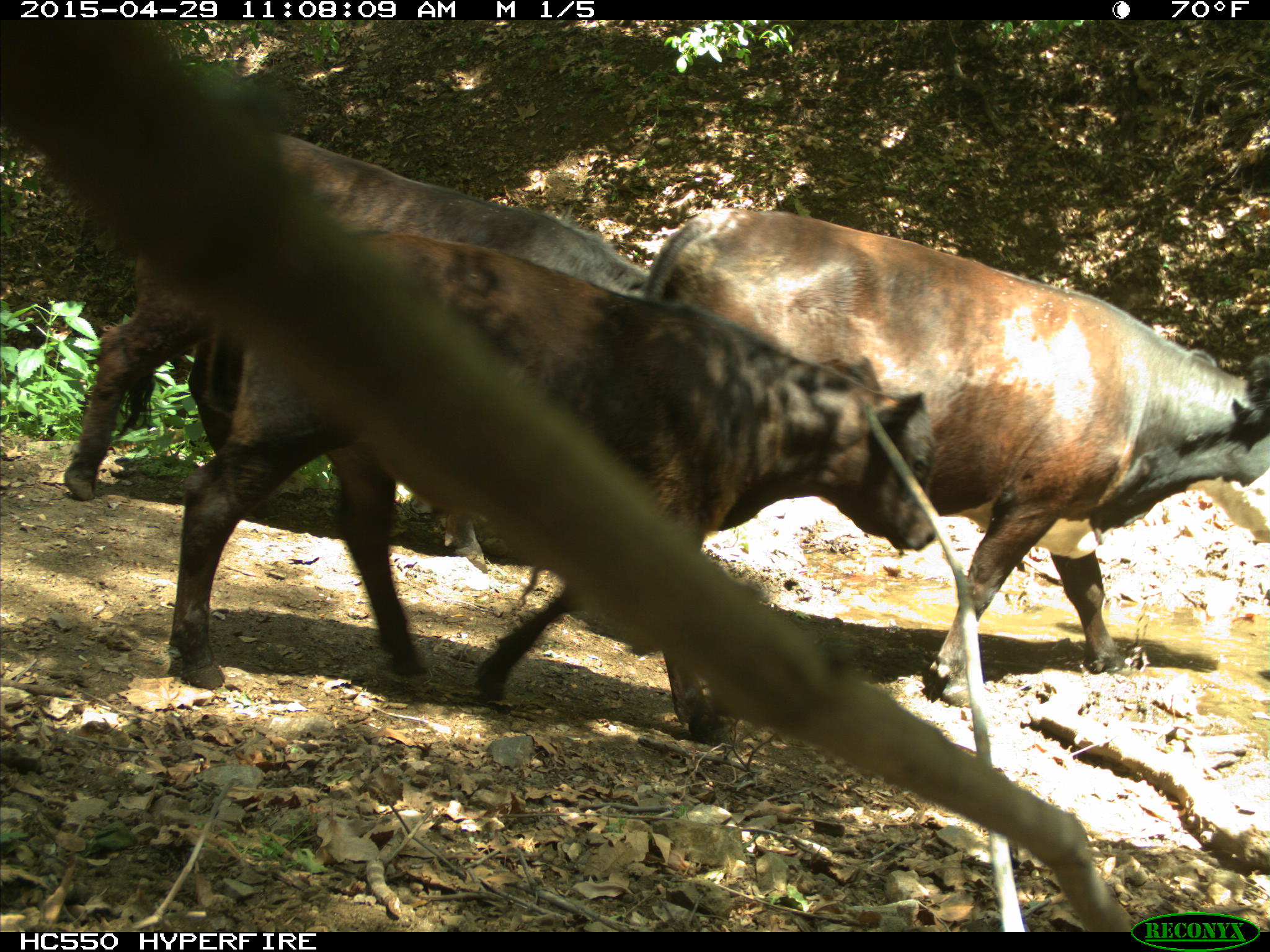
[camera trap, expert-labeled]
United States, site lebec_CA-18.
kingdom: Animalia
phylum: Chordata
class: Mammalia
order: Artiodactyla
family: Bovidae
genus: Bos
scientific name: Bos taurus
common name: domestic cow